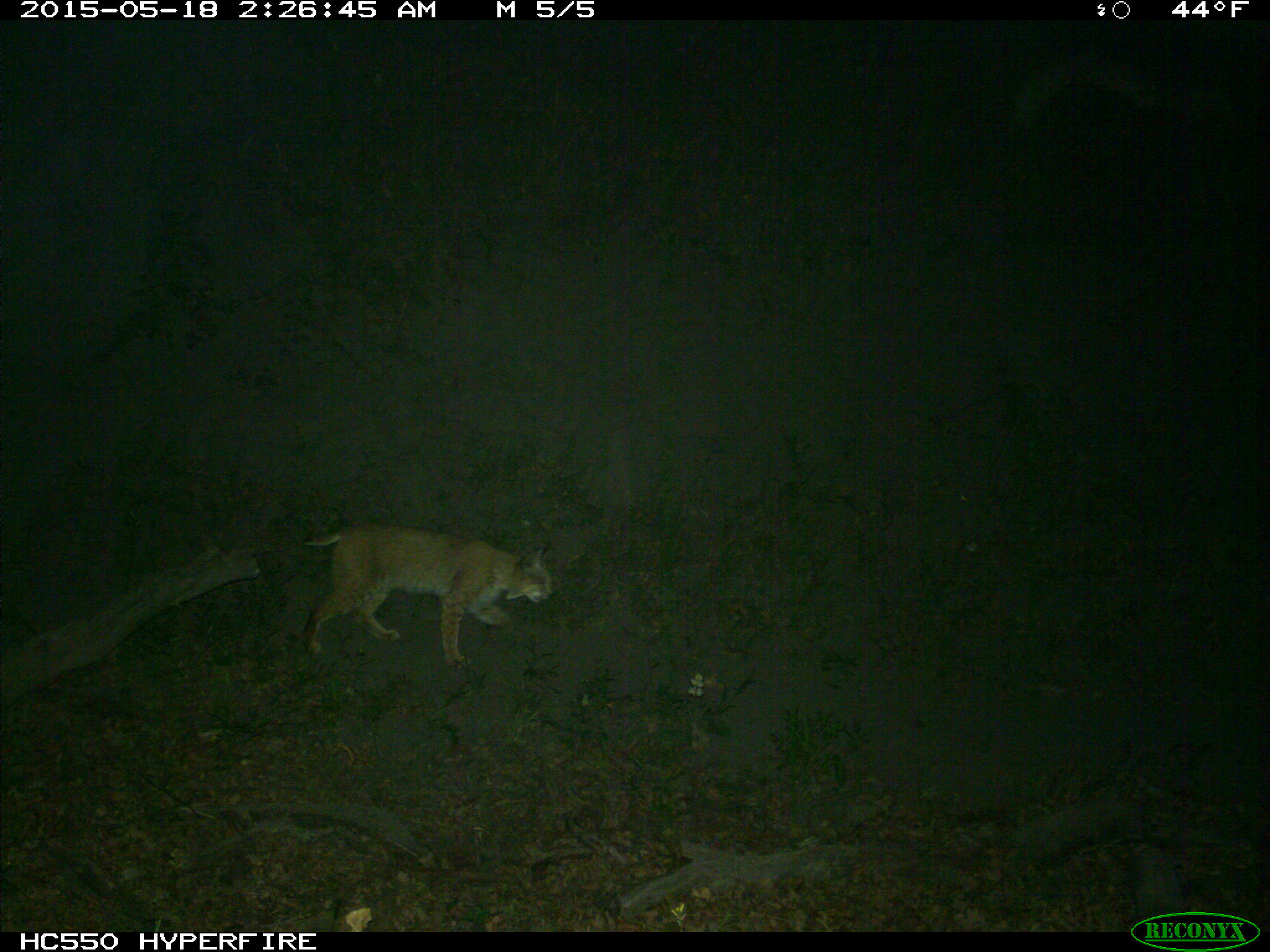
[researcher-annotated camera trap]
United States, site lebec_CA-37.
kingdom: Animalia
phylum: Chordata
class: Mammalia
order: Carnivora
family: Felidae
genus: Lynx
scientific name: Lynx rufus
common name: bobcat